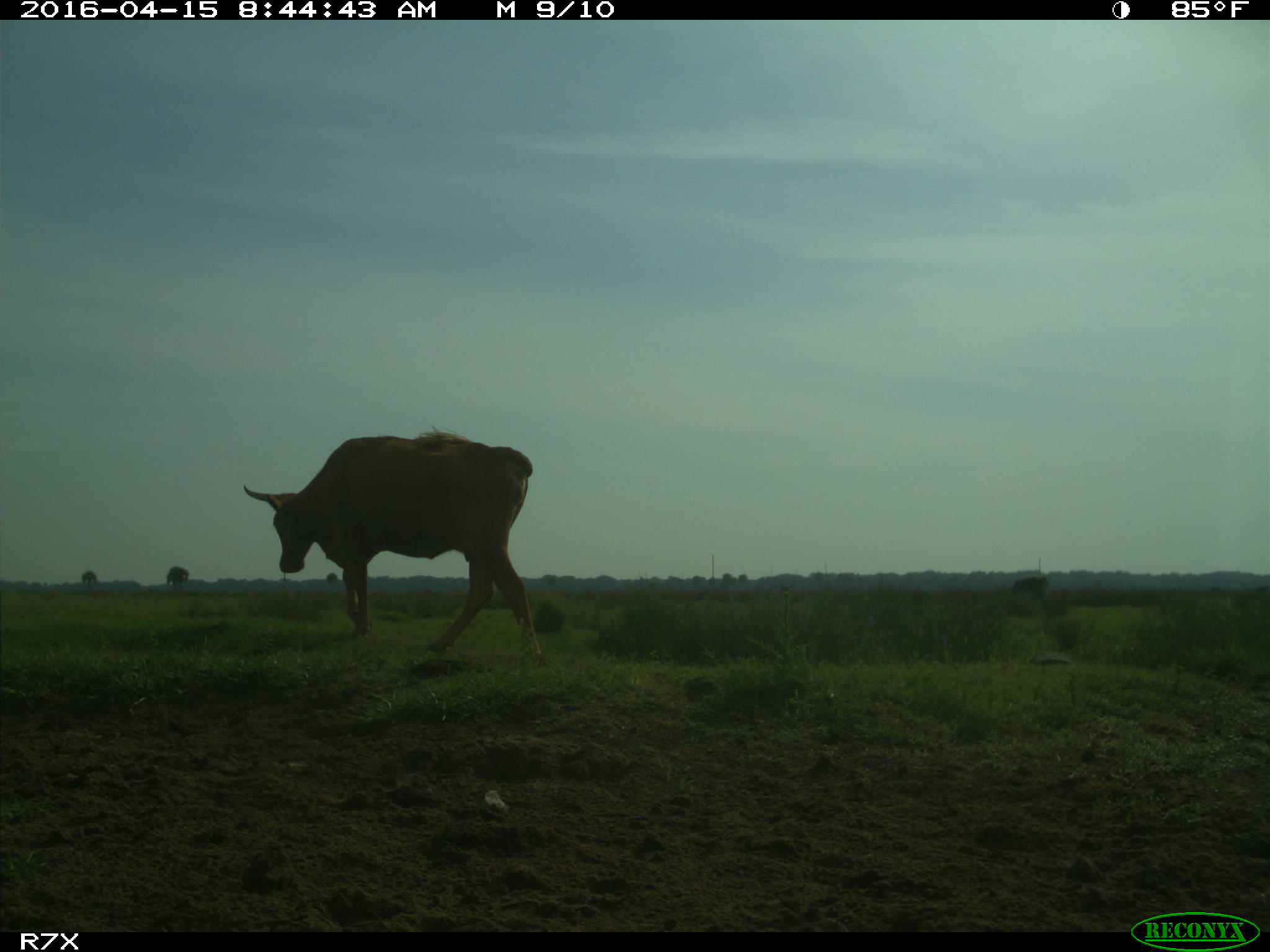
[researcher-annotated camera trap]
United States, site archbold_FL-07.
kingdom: Animalia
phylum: Chordata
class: Mammalia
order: Artiodactyla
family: Bovidae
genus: Bos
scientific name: Bos taurus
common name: domestic cow